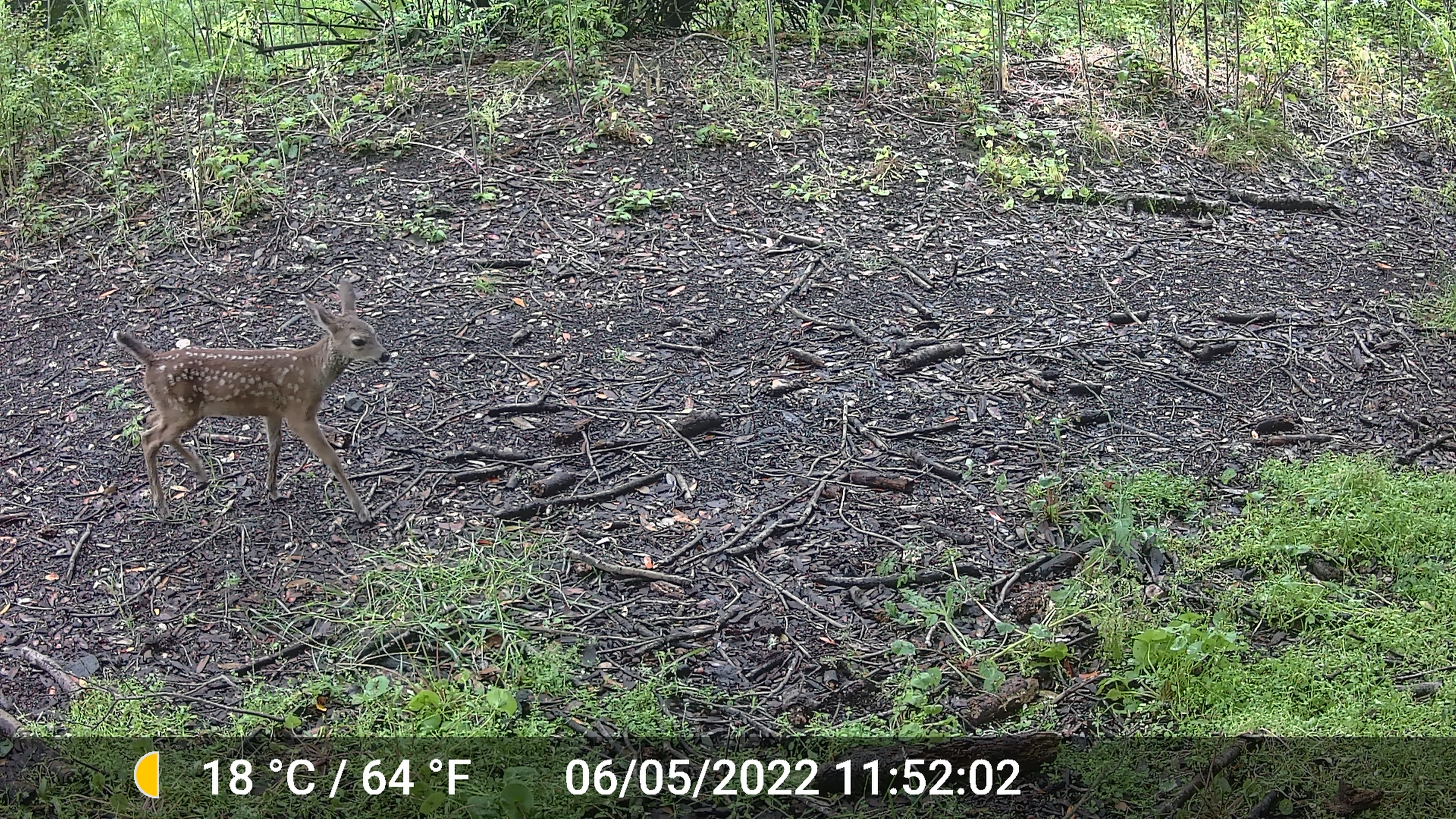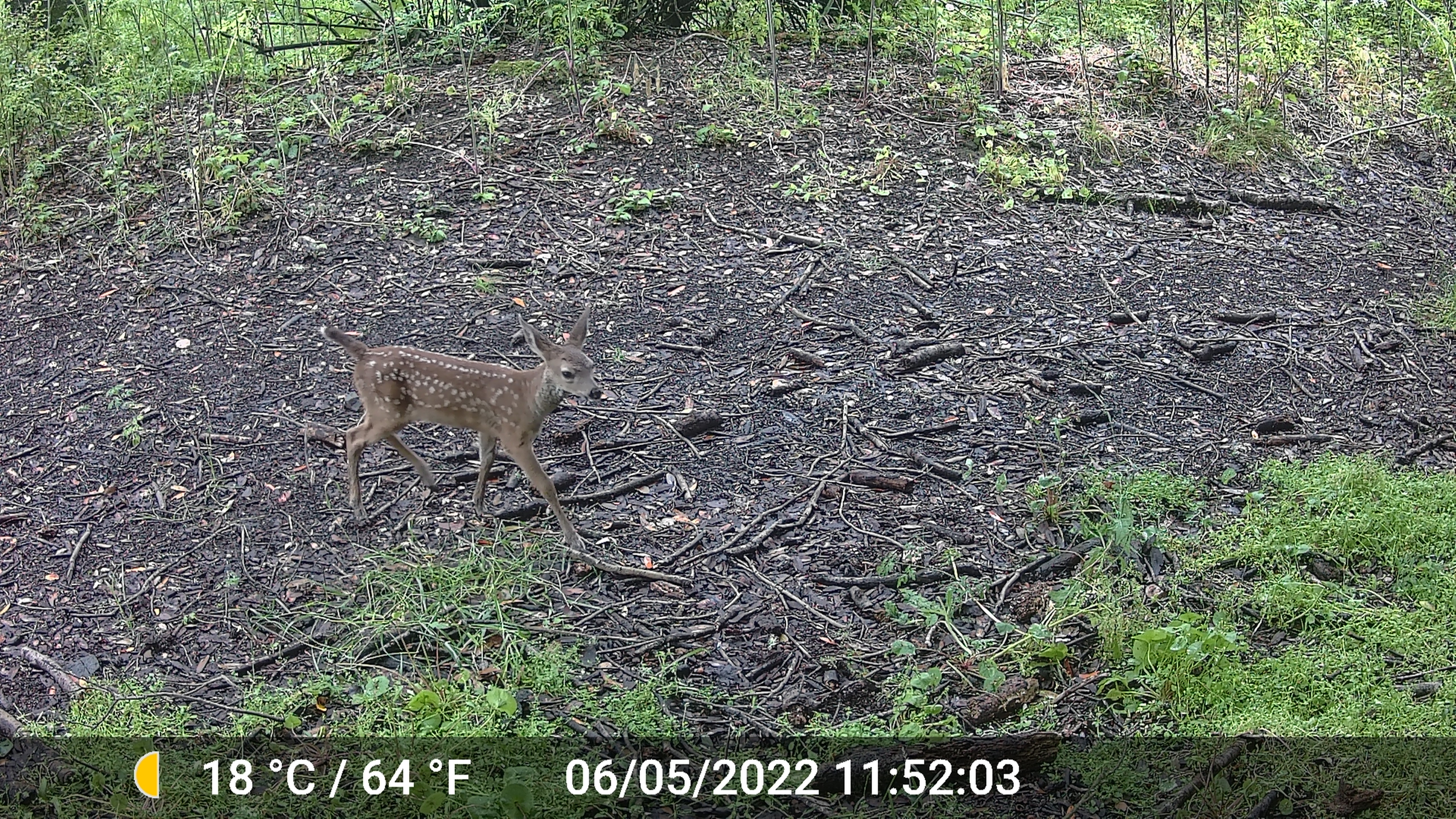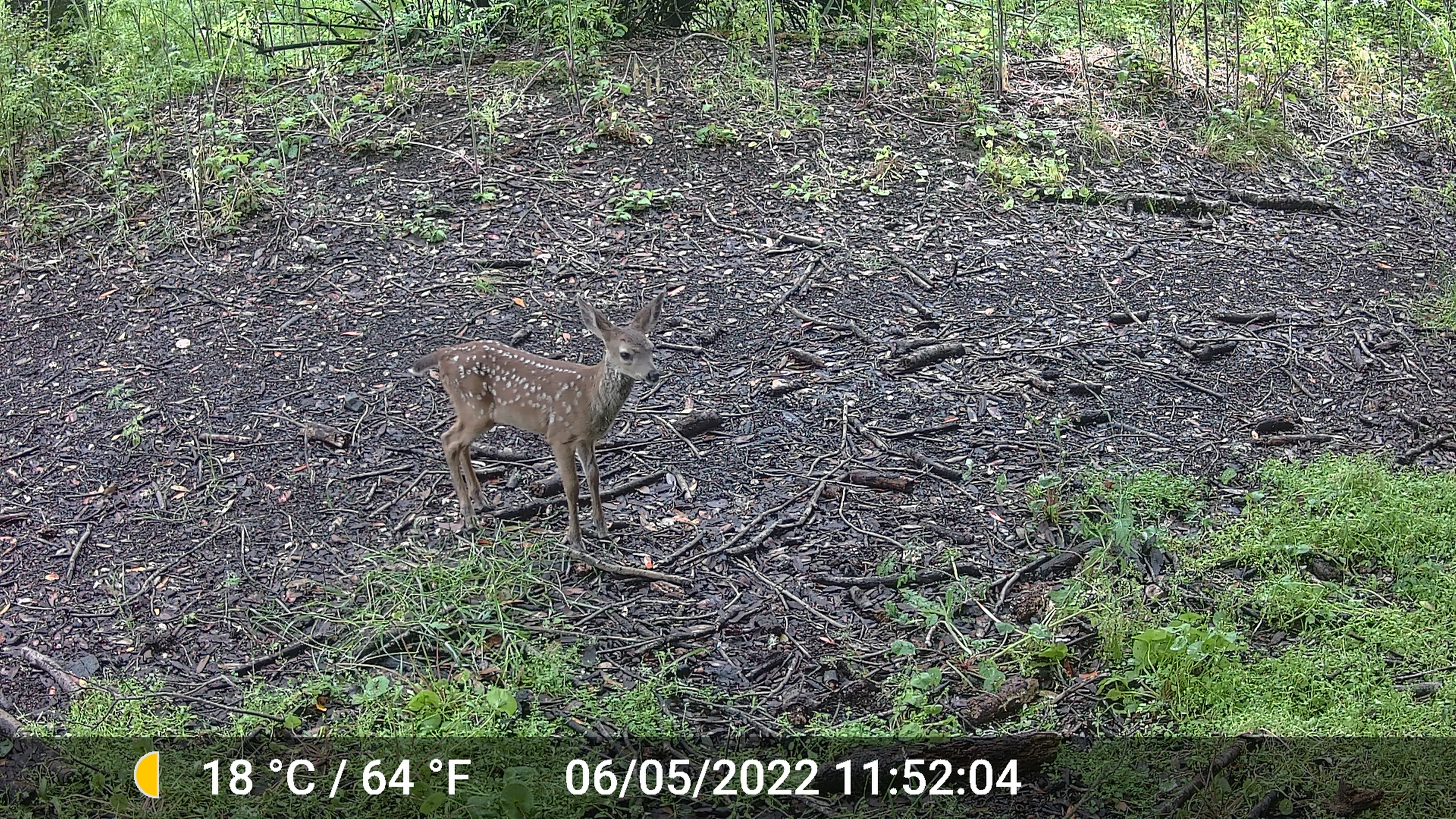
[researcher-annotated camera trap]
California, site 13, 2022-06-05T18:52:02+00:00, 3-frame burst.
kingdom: Animalia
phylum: Chordata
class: Mammalia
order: Artiodactyla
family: Cervidae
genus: Odocoileus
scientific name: Odocoileus hemionus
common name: mule deer